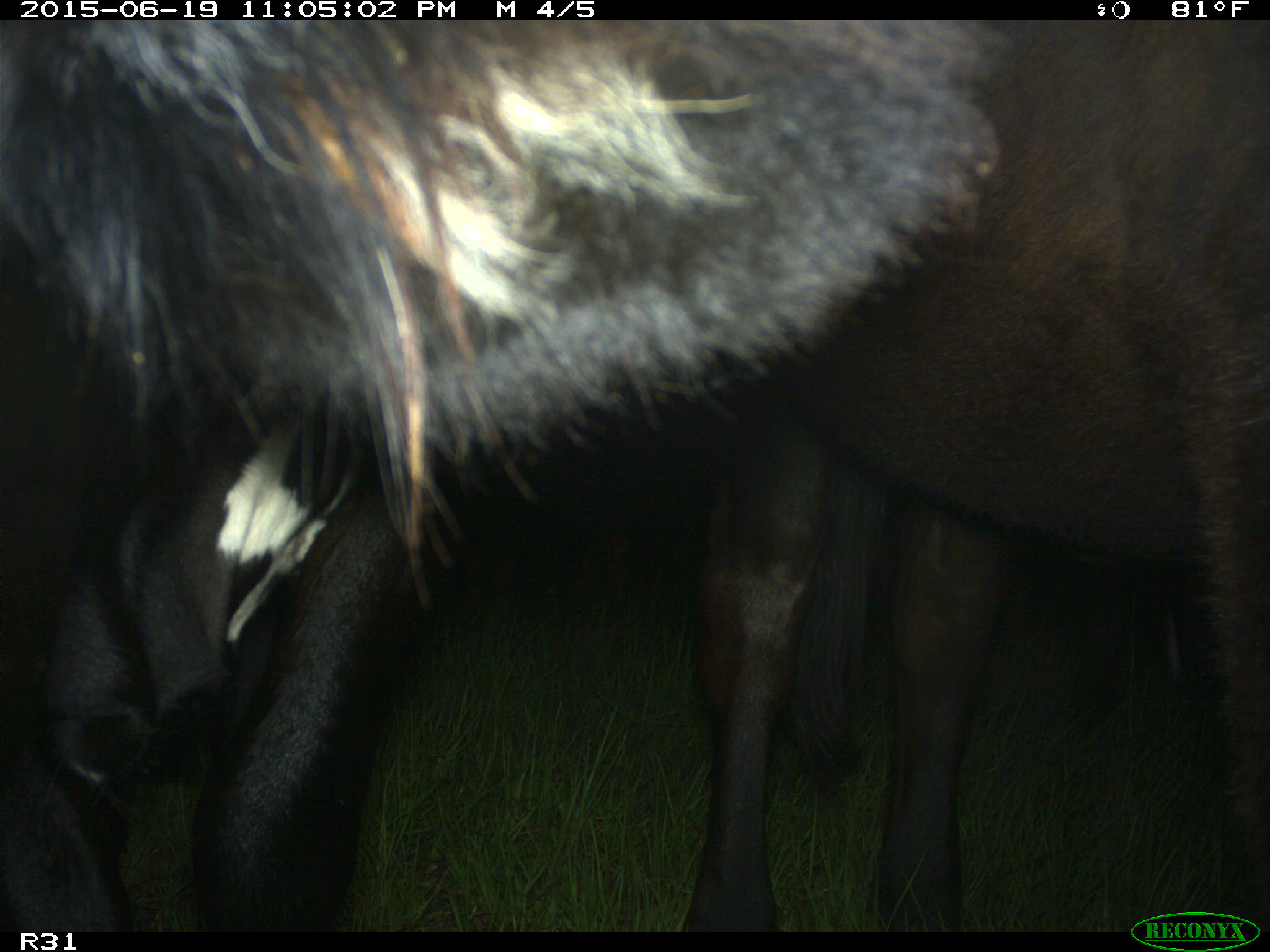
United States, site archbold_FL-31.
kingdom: Animalia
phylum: Chordata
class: Mammalia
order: Artiodactyla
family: Bovidae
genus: Bos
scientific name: Bos taurus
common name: domestic cow